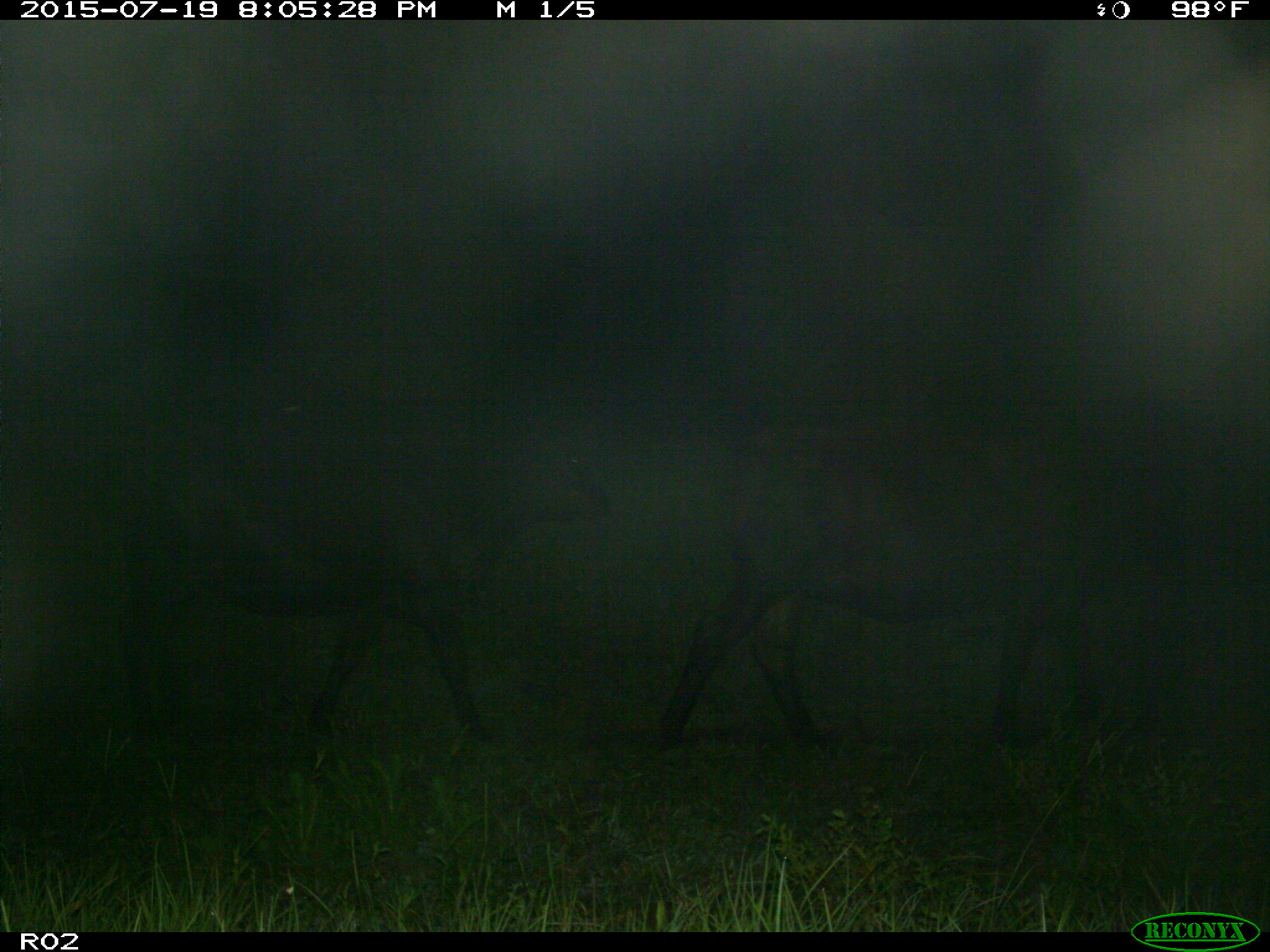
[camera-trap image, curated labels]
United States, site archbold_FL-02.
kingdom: Animalia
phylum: Chordata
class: Mammalia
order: Artiodactyla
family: Bovidae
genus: Bos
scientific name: Bos taurus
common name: domestic cow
Bos taurus (domestic cow).